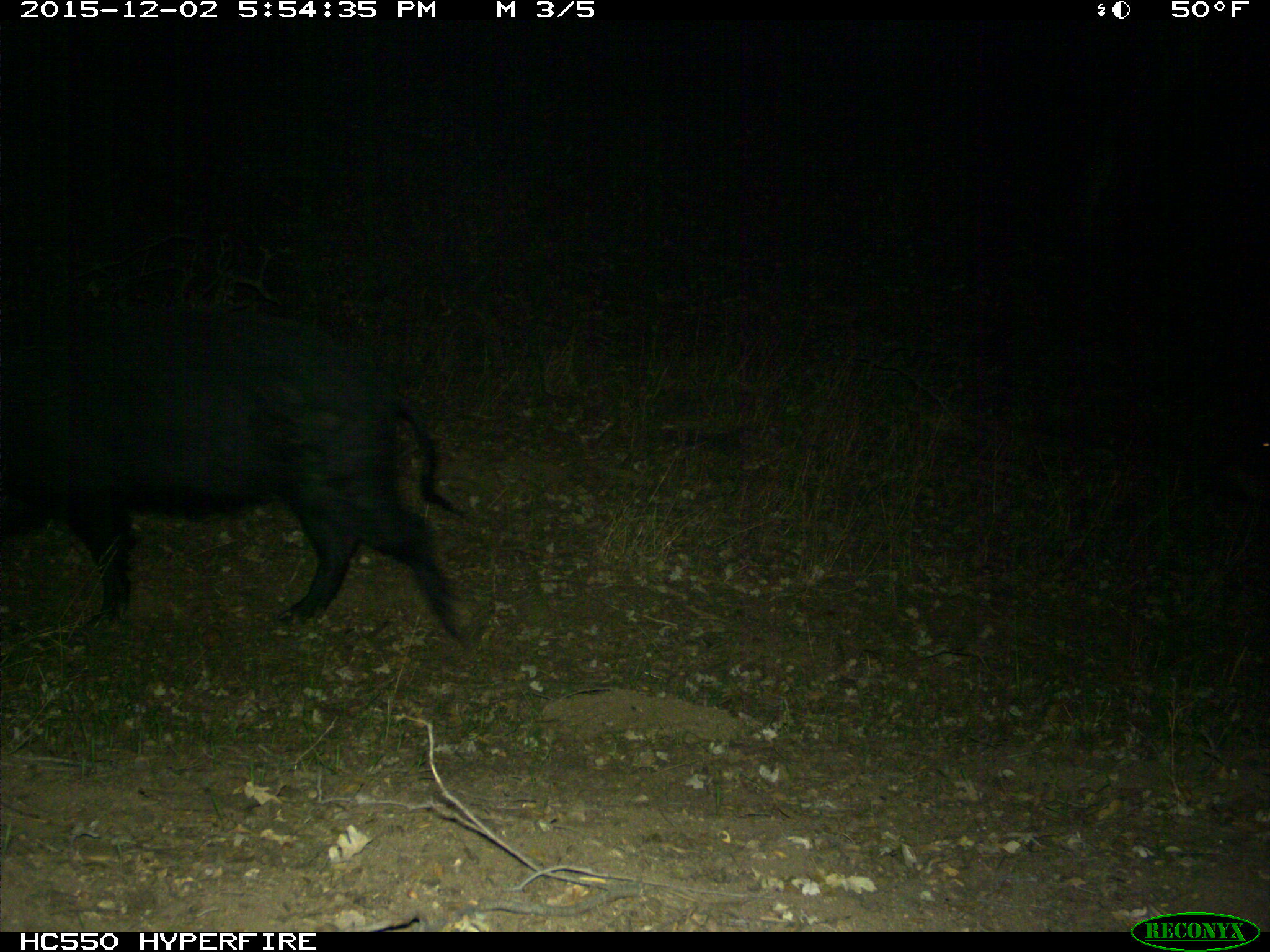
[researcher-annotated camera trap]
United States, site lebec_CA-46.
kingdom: Animalia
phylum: Chordata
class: Mammalia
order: Artiodactyla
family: Suidae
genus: Sus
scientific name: Sus scrofa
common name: wild boar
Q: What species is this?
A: Sus scrofa (wild boar).